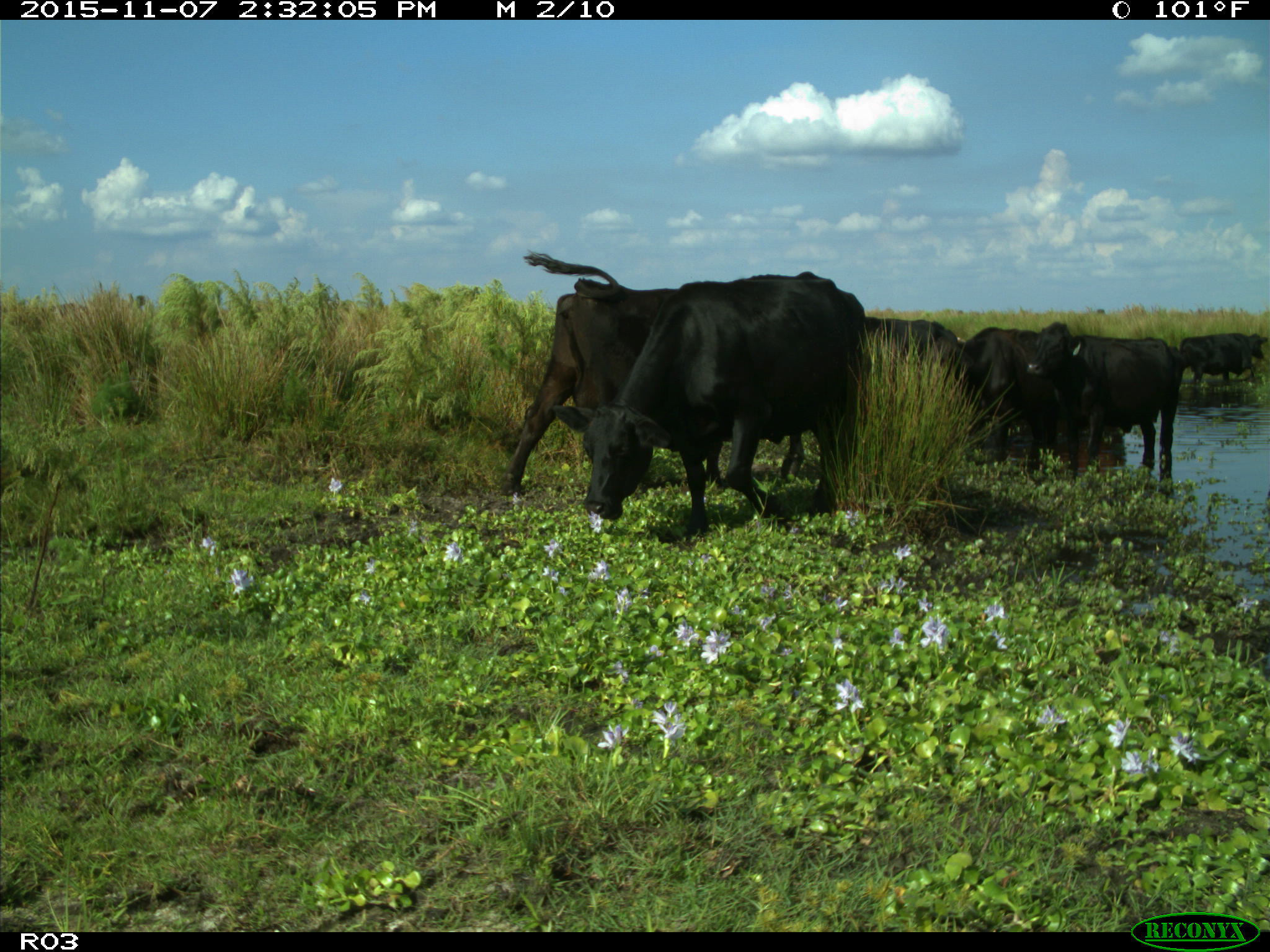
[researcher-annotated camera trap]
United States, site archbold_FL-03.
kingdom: Animalia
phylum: Chordata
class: Mammalia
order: Artiodactyla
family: Bovidae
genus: Bos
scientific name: Bos taurus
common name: domestic cow